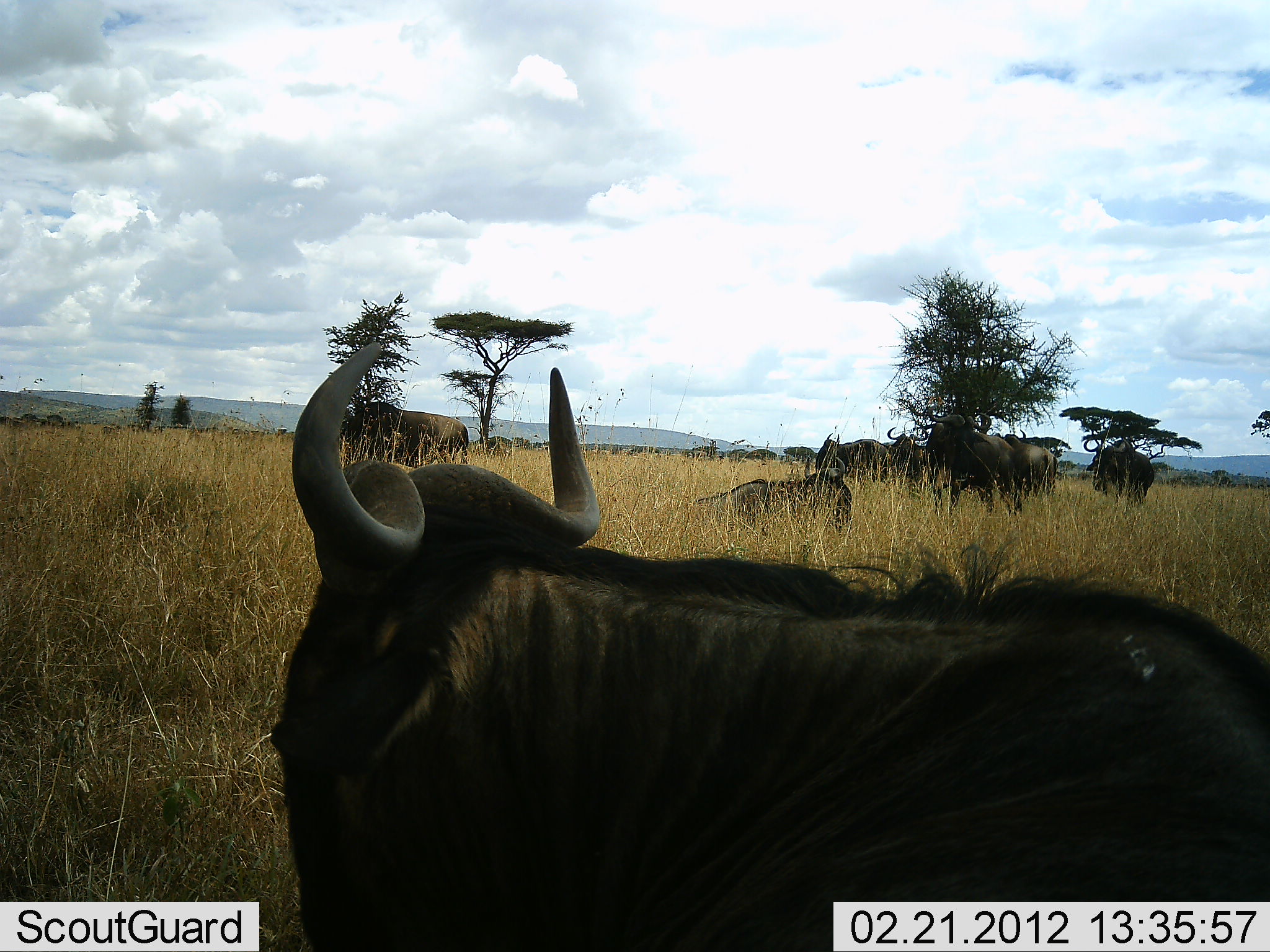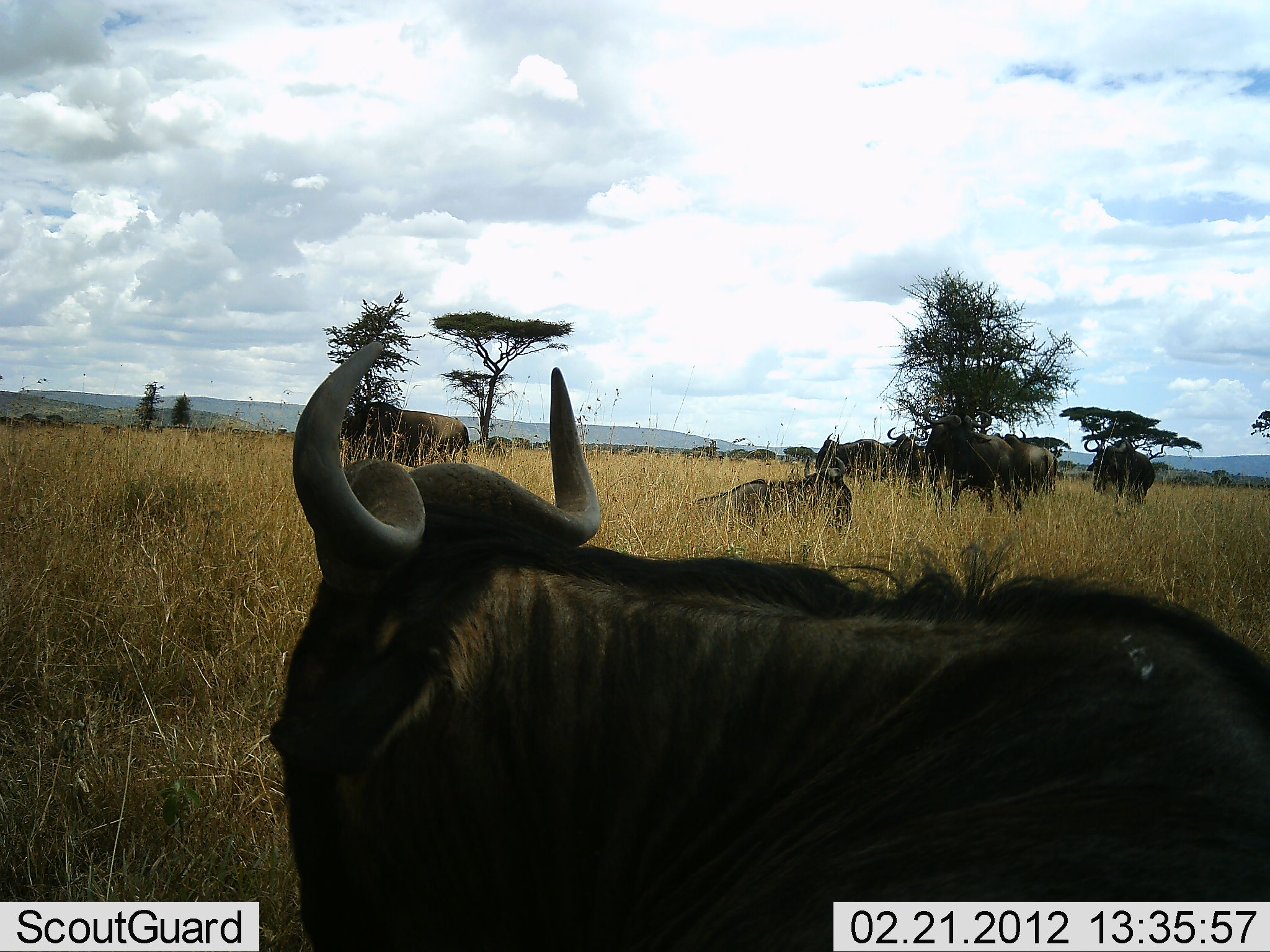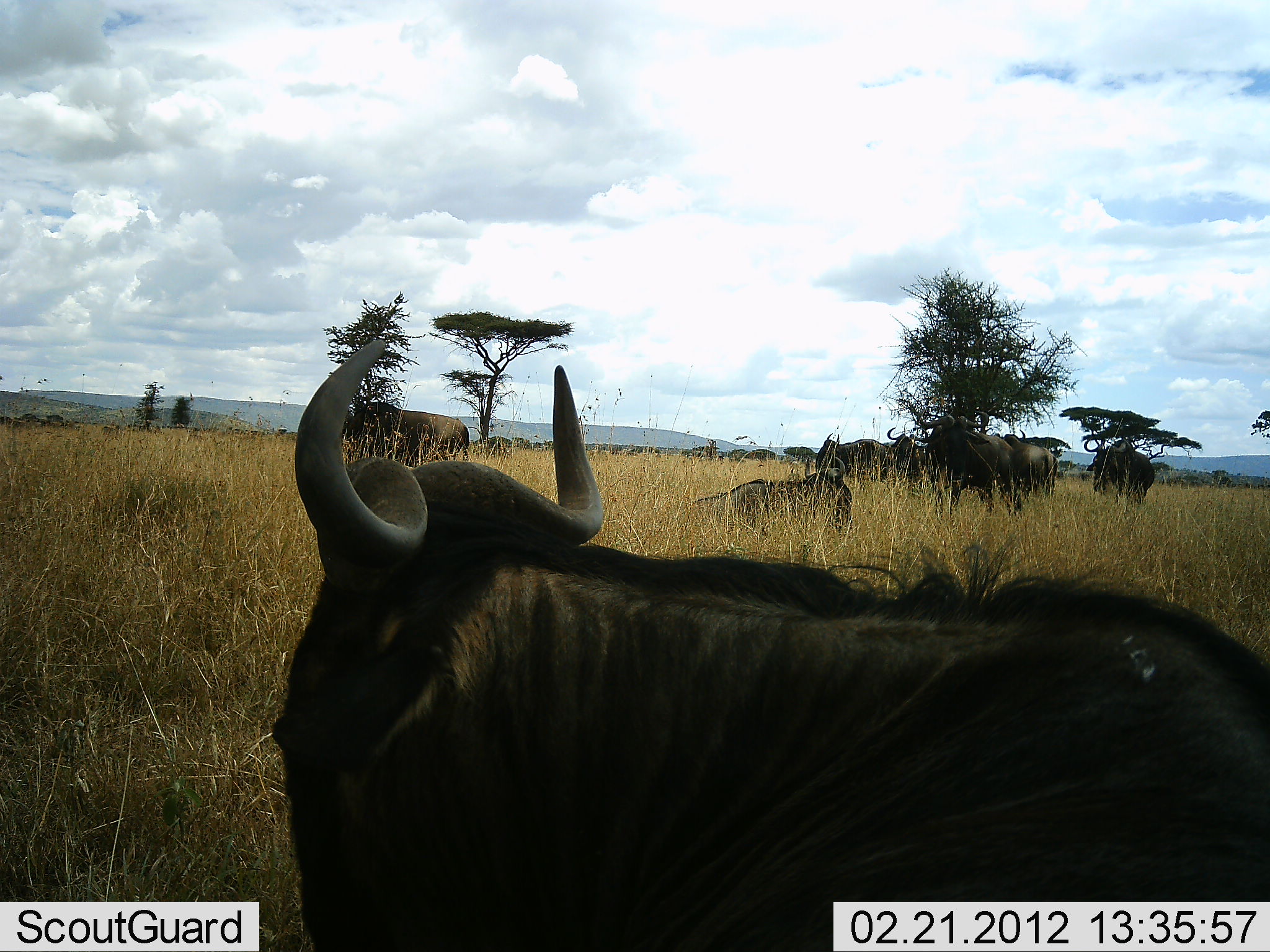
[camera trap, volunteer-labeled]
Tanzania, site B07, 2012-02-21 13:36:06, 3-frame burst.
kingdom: Animalia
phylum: Chordata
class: Mammalia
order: Artiodactyla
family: Bovidae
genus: Connochaetes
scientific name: Connochaetes taurinus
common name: blue wildebeest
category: wildebeest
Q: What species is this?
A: Wildebeest (blue wildebeest) (Connochaetes taurinus).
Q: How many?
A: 8.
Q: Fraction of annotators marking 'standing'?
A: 84%.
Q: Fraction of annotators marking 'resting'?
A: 84%.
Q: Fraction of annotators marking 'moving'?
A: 0%.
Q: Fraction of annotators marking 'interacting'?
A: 4%.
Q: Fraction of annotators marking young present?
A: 0%.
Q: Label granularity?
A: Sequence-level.